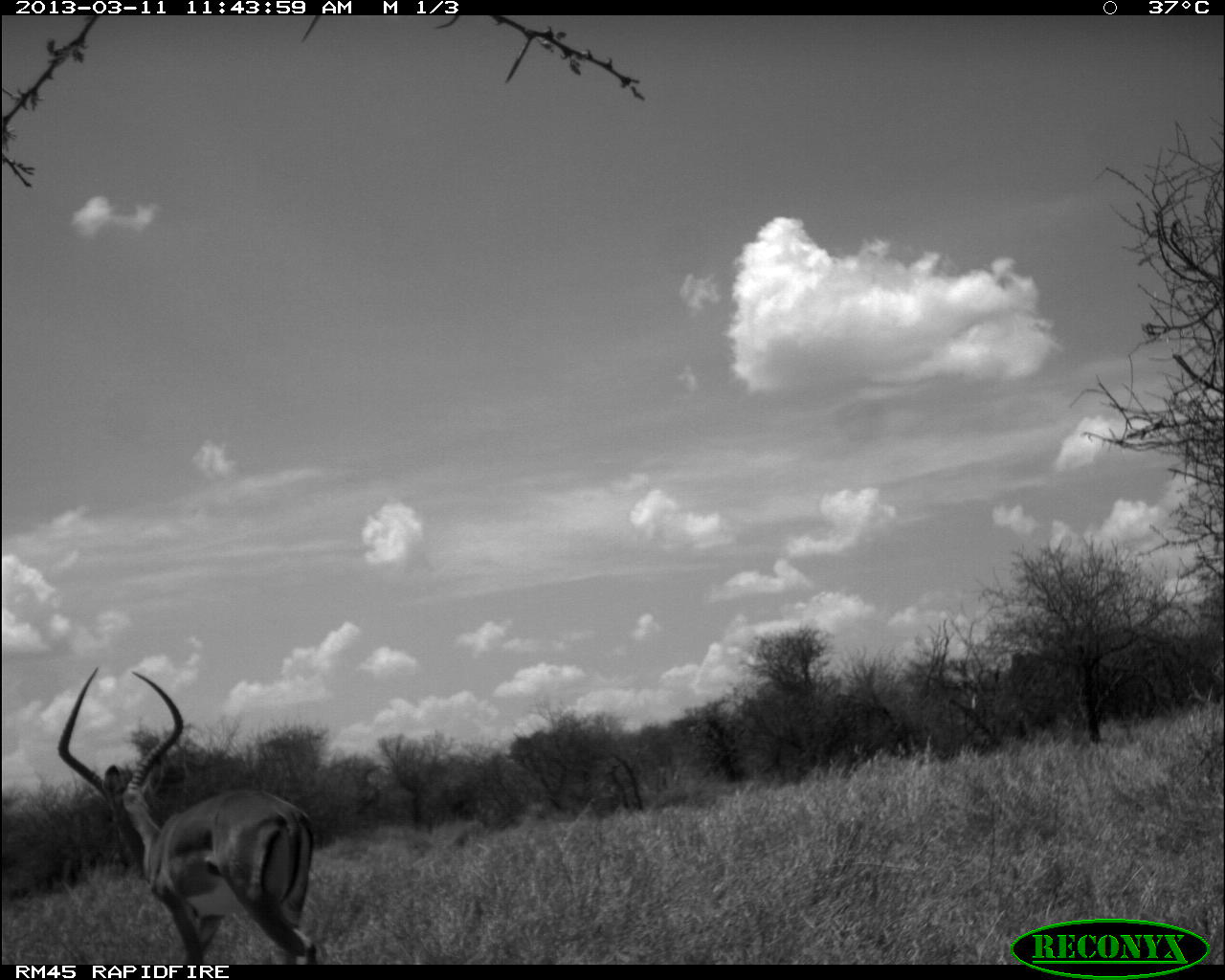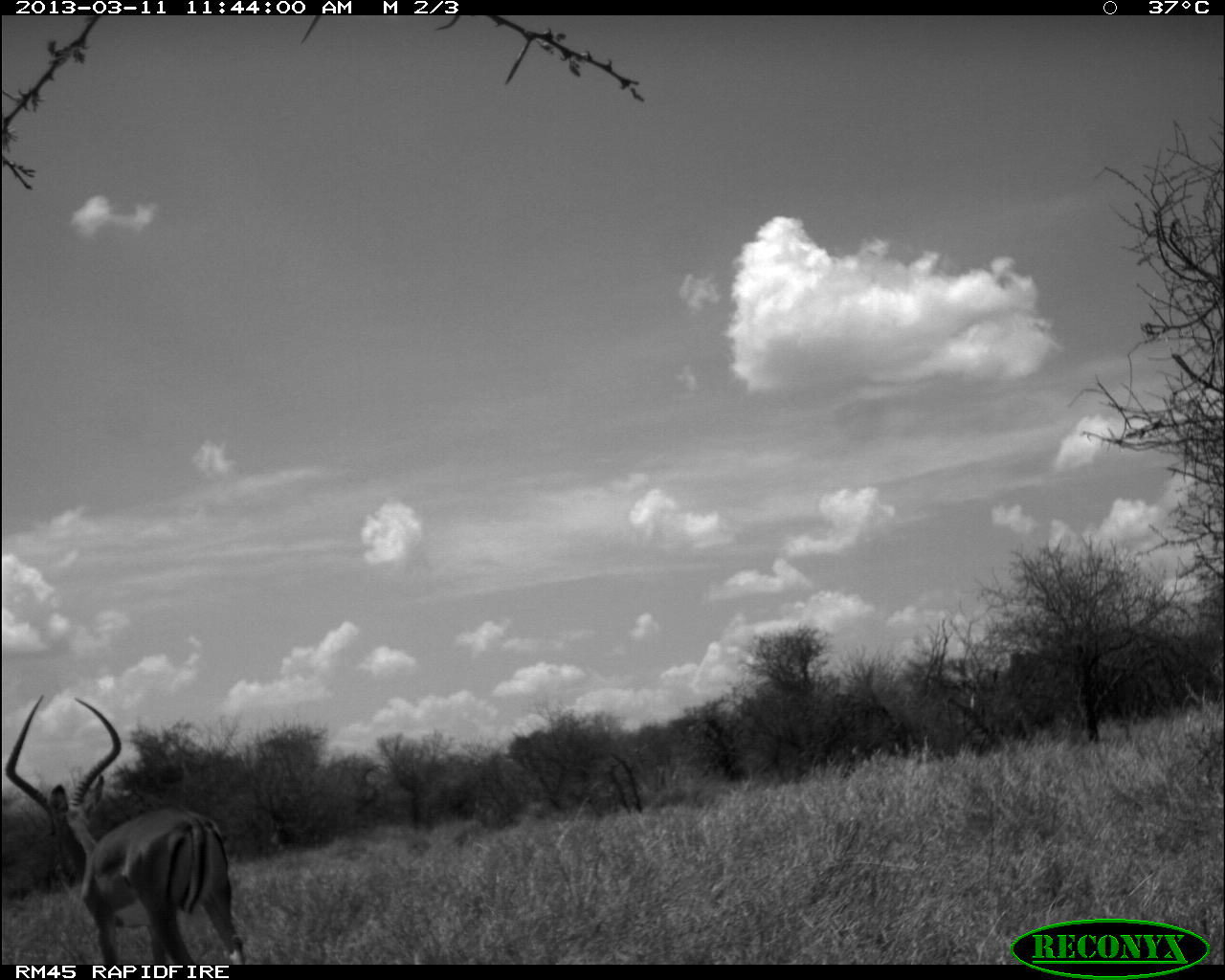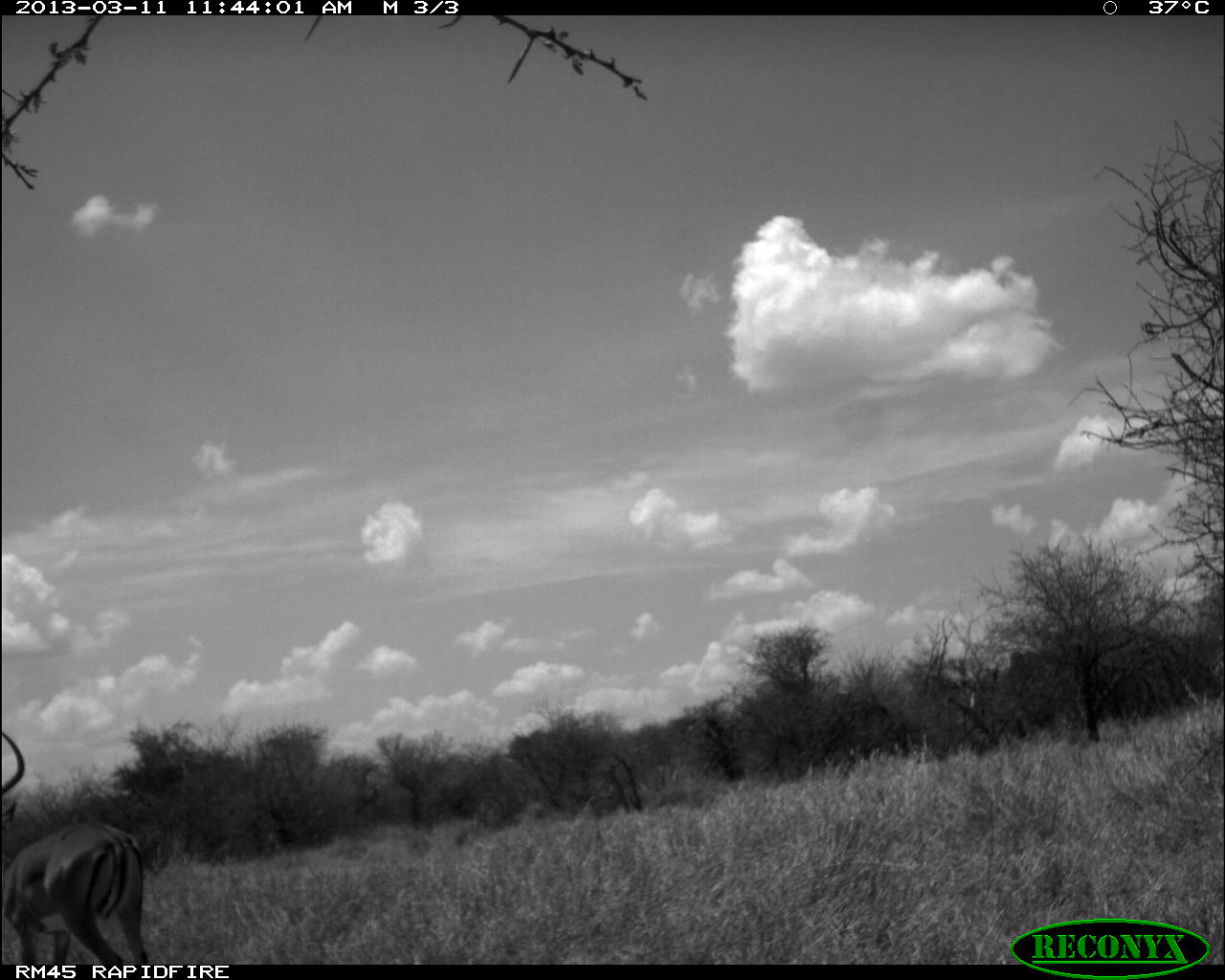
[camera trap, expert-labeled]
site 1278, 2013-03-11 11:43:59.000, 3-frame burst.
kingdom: Animalia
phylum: Chordata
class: Mammalia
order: Artiodactyla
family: Bovidae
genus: Aepyceros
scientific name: Aepyceros melampus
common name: impala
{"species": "Aepyceros melampus (impala)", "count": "1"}